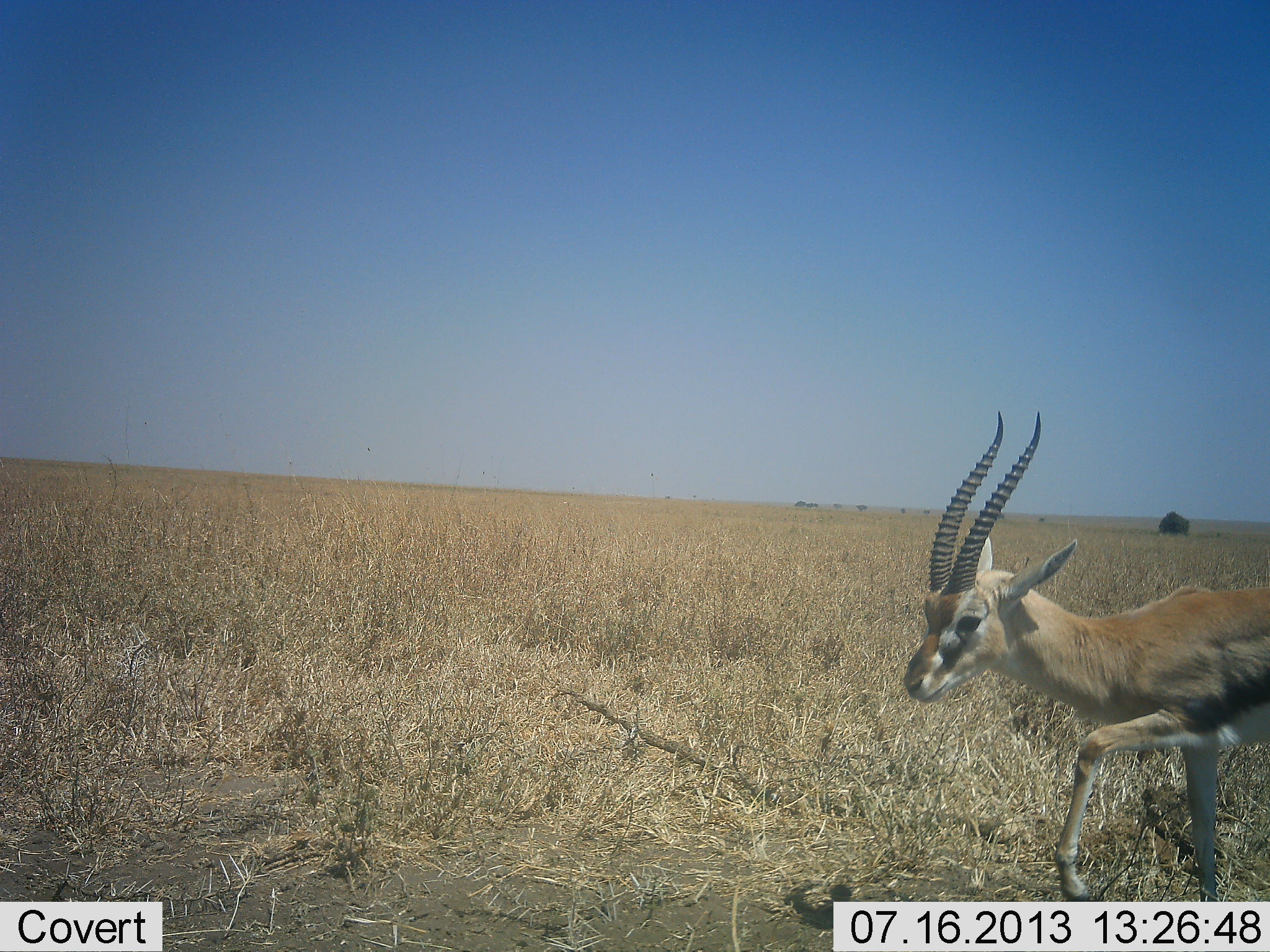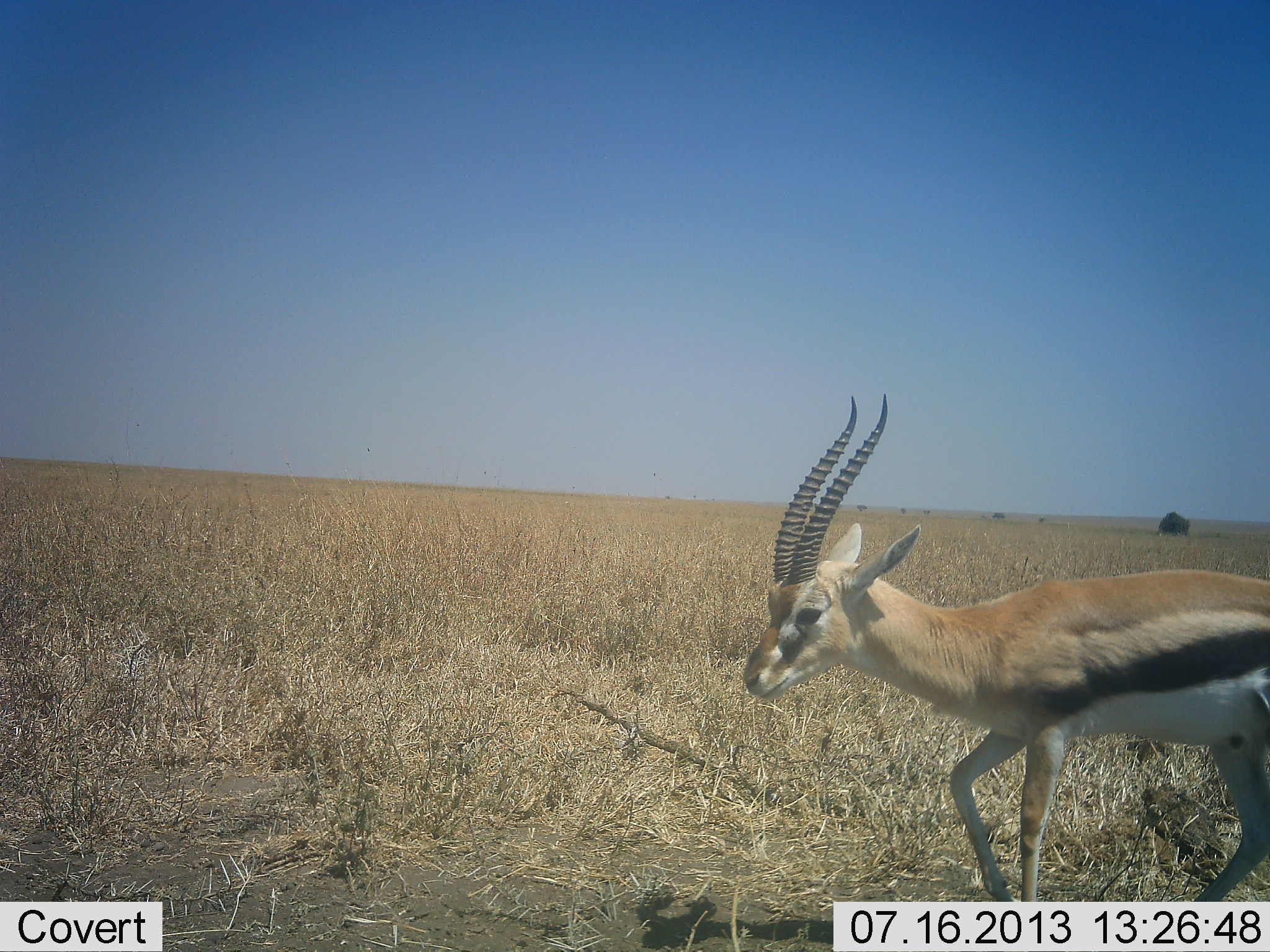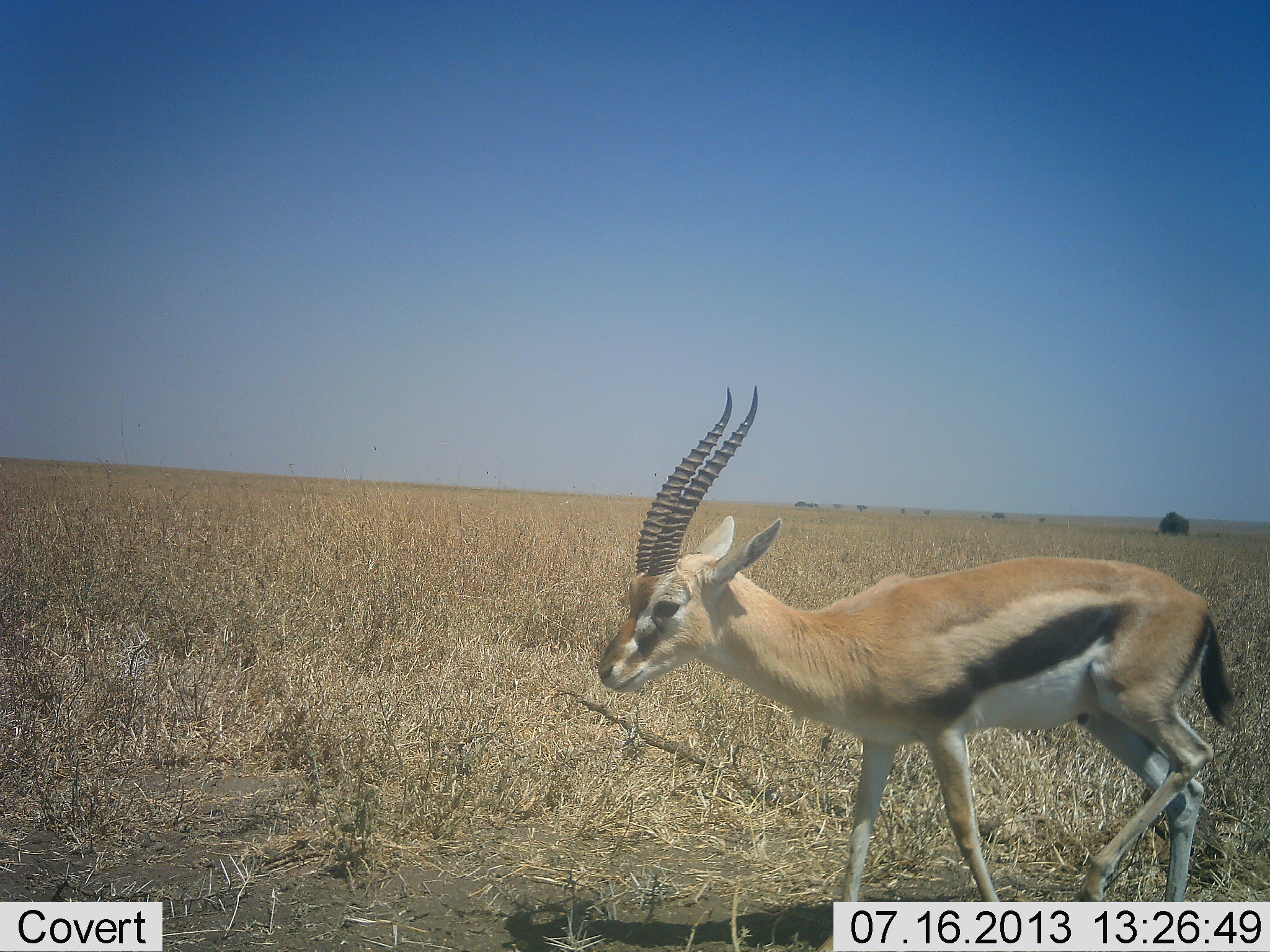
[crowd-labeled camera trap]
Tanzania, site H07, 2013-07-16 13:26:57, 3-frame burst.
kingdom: Animalia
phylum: Chordata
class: Mammalia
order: Artiodactyla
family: Bovidae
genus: Eudorcas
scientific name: Eudorcas thomsonii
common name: thomson's gazelle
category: gazellethomsons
Gazellethomsons (thomson's gazelle) (Eudorcas thomsonii), count 1. Behavior (volunteer vote fractions): standing 10%, resting 0%, moving 90%, interacting 0%. Young present (vote fraction): 0%. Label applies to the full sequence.